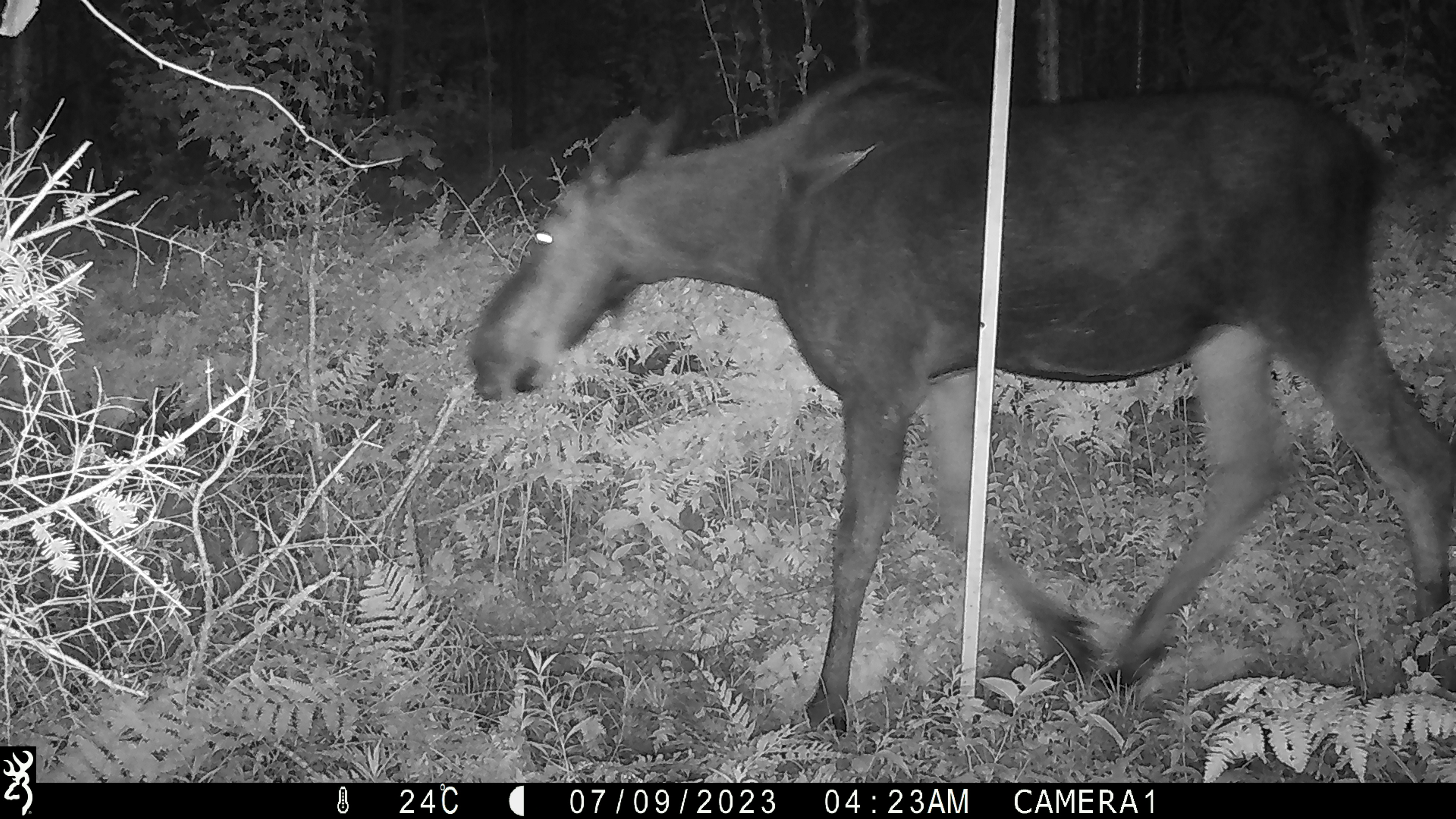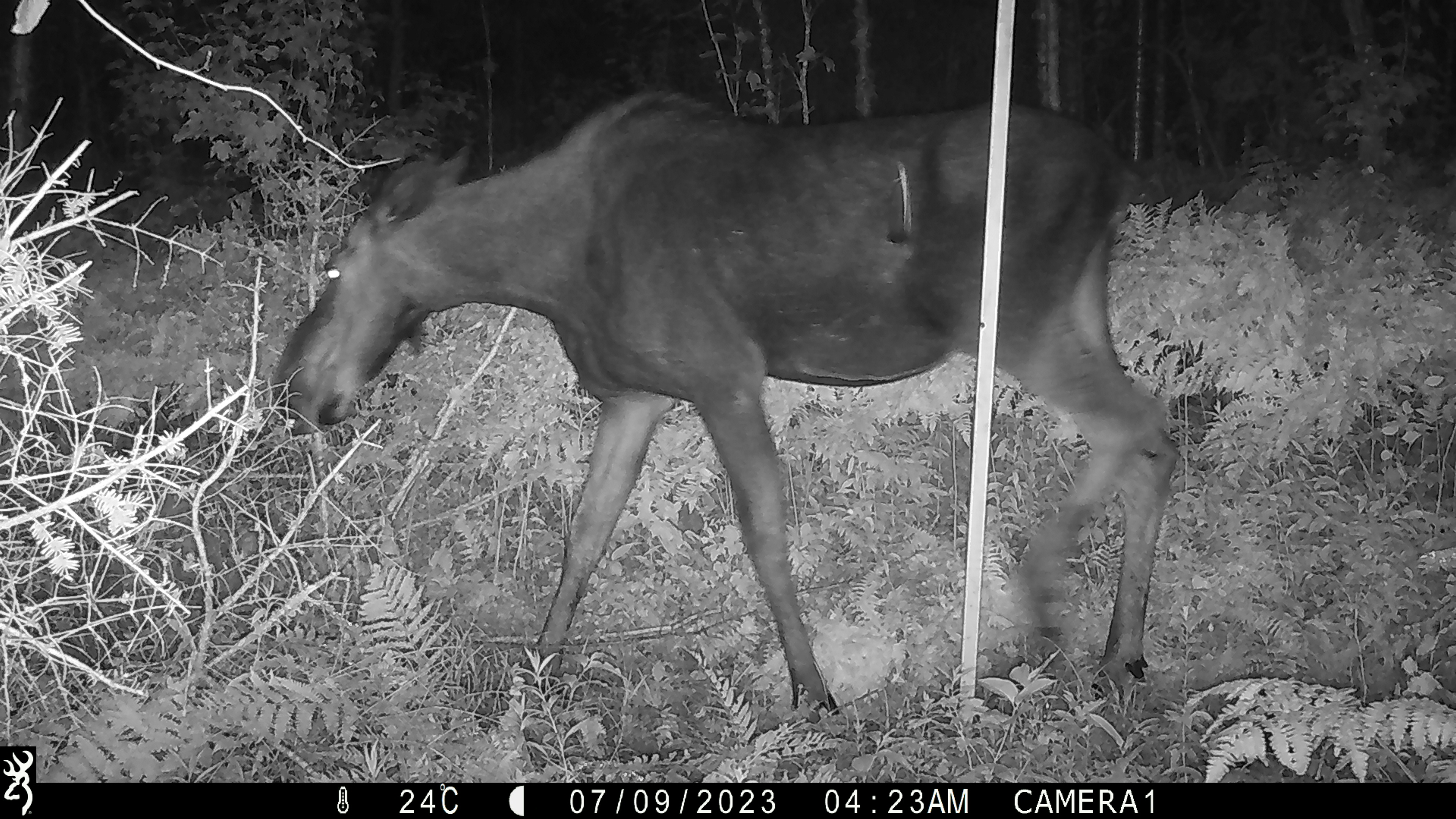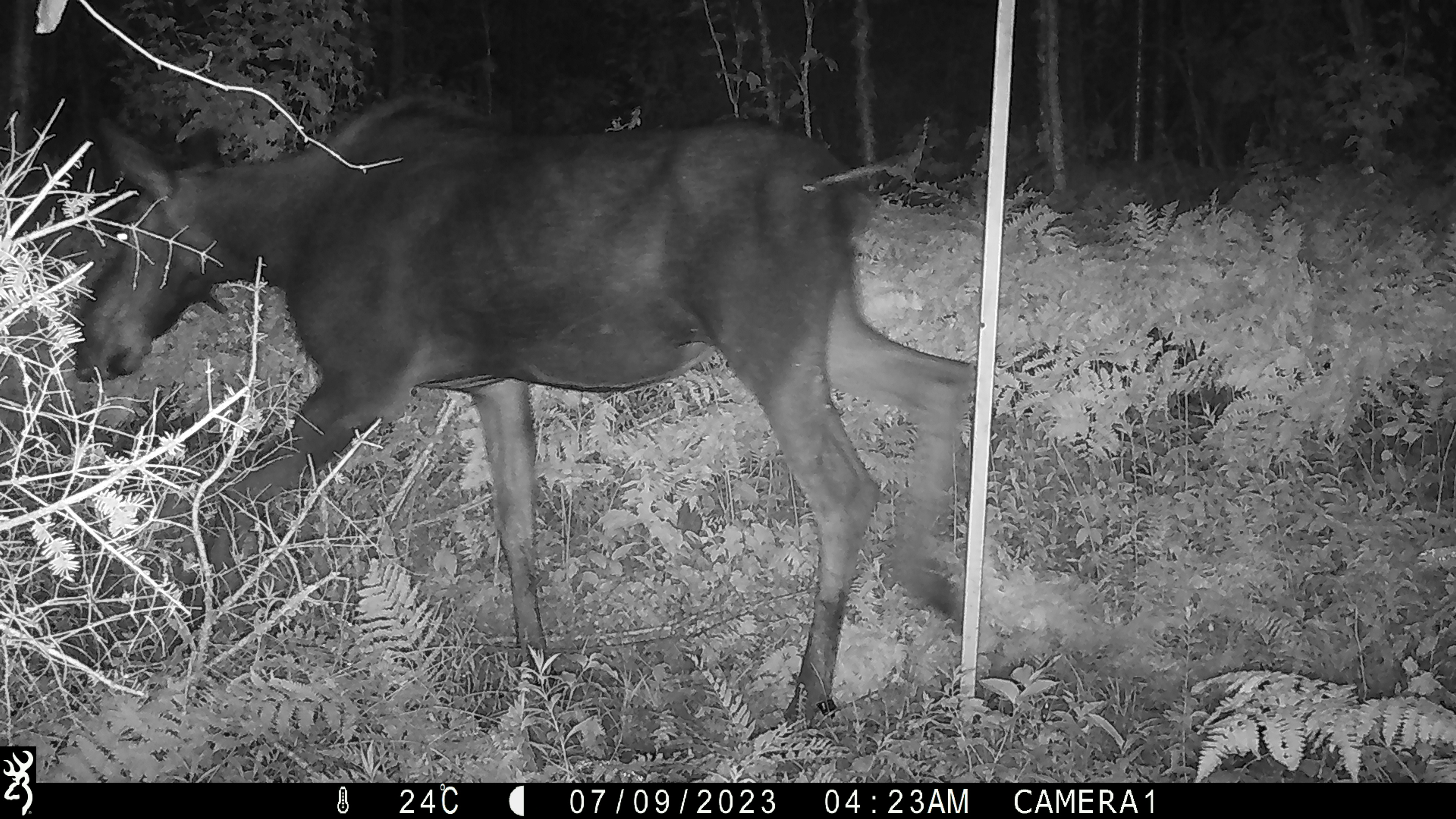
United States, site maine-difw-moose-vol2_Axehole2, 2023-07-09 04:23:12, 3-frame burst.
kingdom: Animalia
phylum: Chordata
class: Mammalia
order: Artiodactyla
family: Cervidae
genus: Alces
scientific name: Alces alces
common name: moose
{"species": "moose (Alces alces)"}